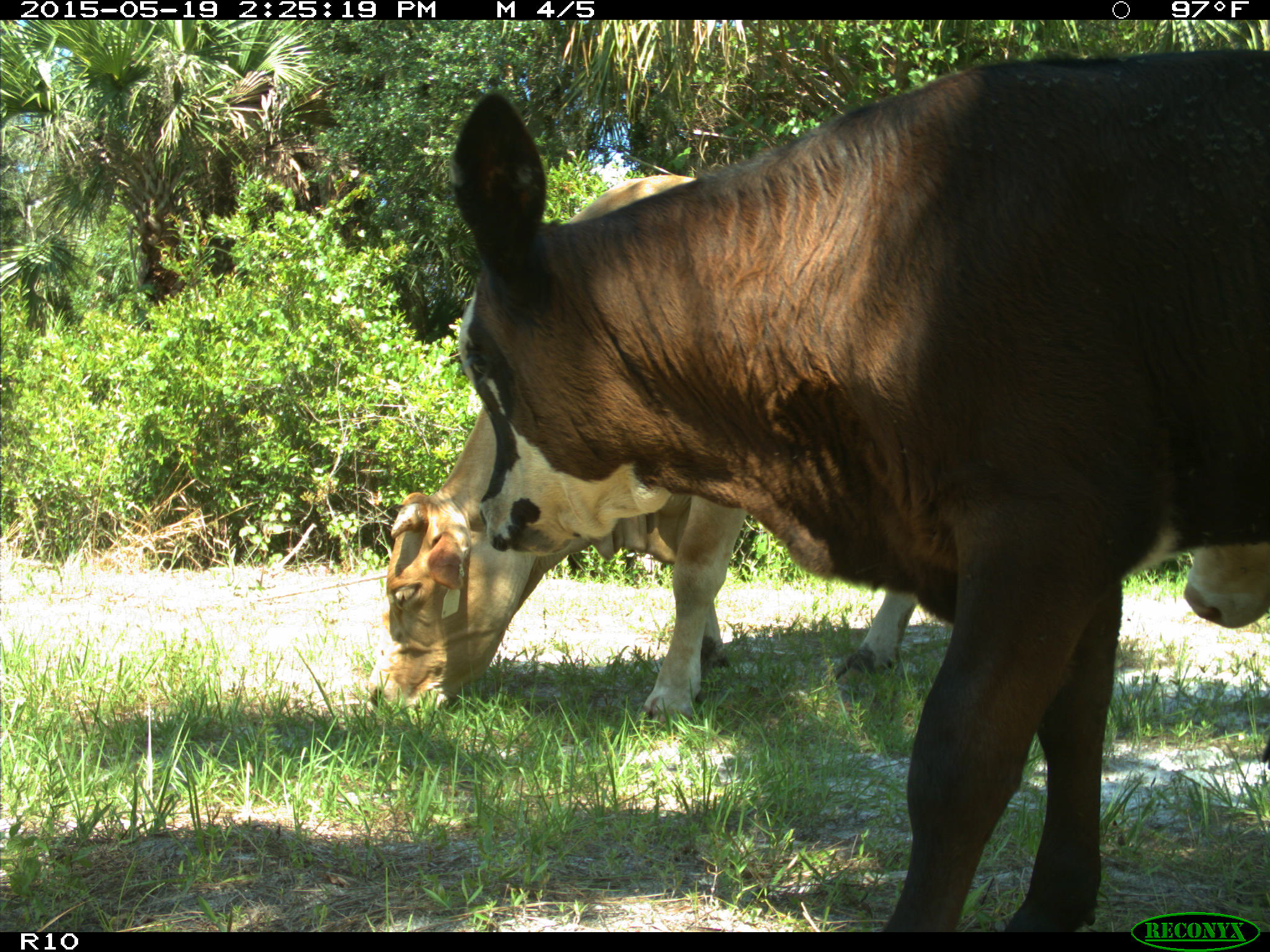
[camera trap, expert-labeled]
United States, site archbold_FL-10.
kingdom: Animalia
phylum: Chordata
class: Mammalia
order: Artiodactyla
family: Bovidae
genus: Bos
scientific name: Bos taurus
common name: domestic cow